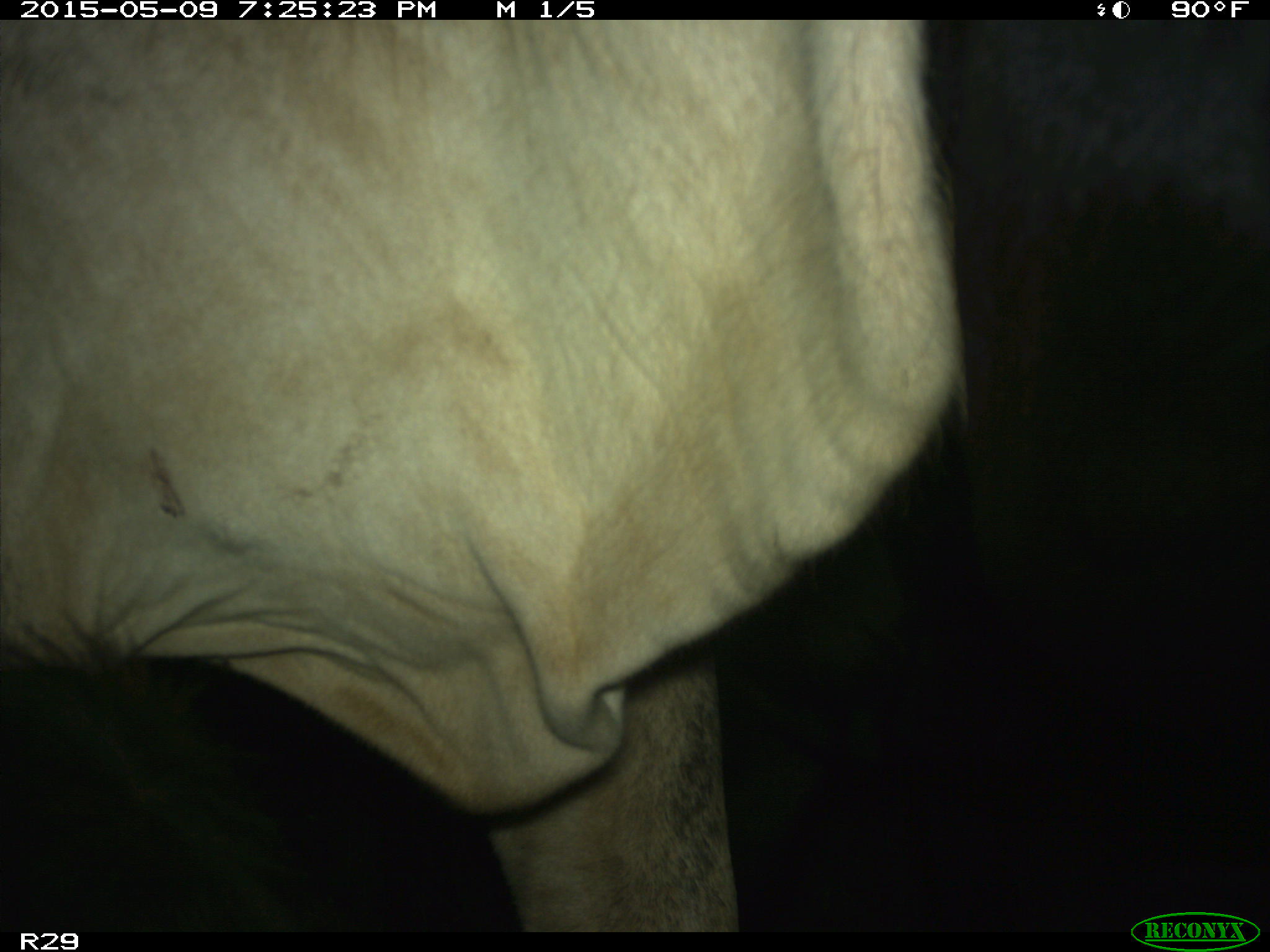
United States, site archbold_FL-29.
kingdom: Animalia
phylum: Chordata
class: Mammalia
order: Artiodactyla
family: Bovidae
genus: Bos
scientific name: Bos taurus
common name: domestic cow